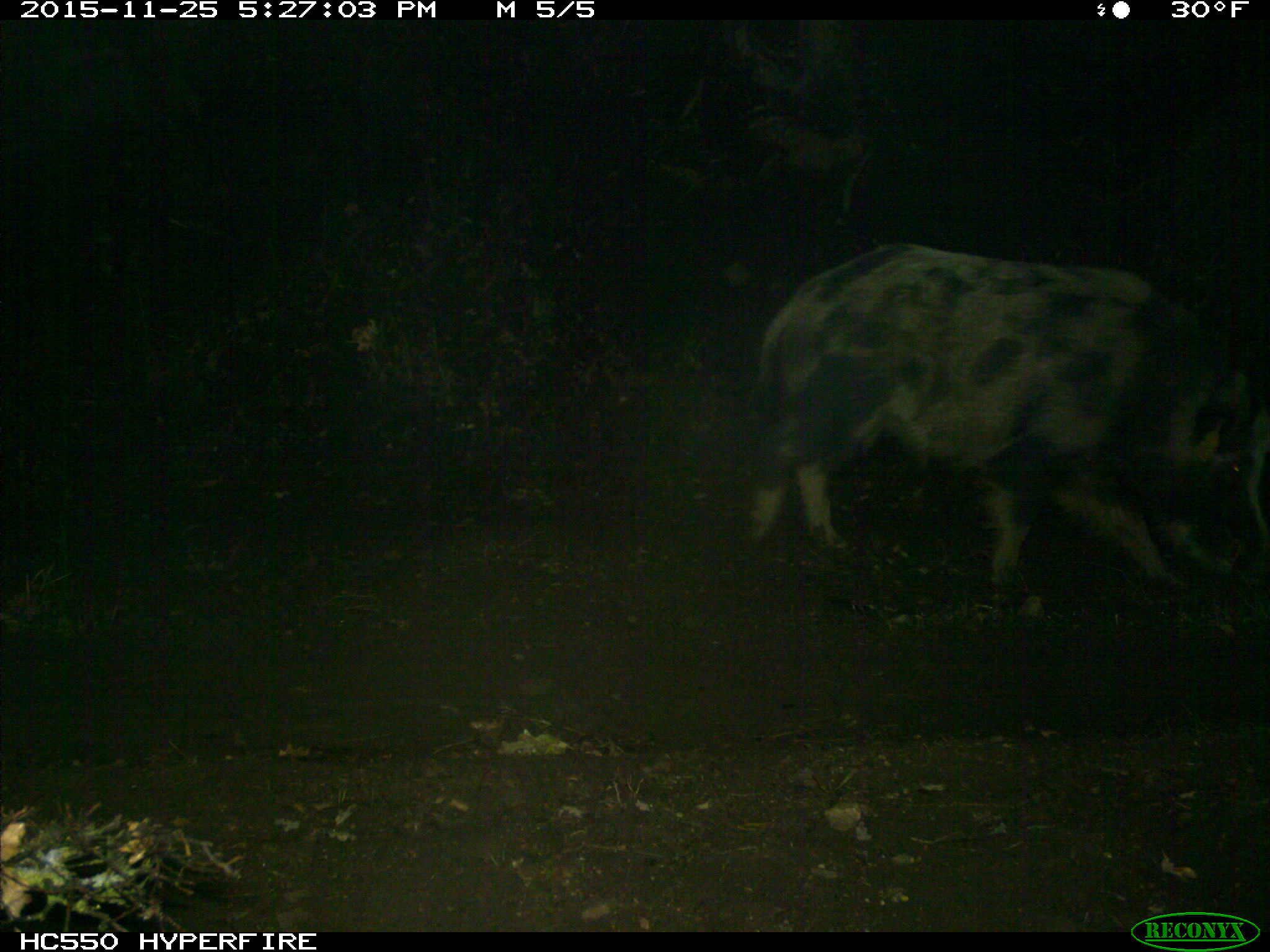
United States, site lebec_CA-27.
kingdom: Animalia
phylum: Chordata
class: Mammalia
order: Artiodactyla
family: Suidae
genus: Sus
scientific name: Sus scrofa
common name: wild boar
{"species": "Sus scrofa (wild boar)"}